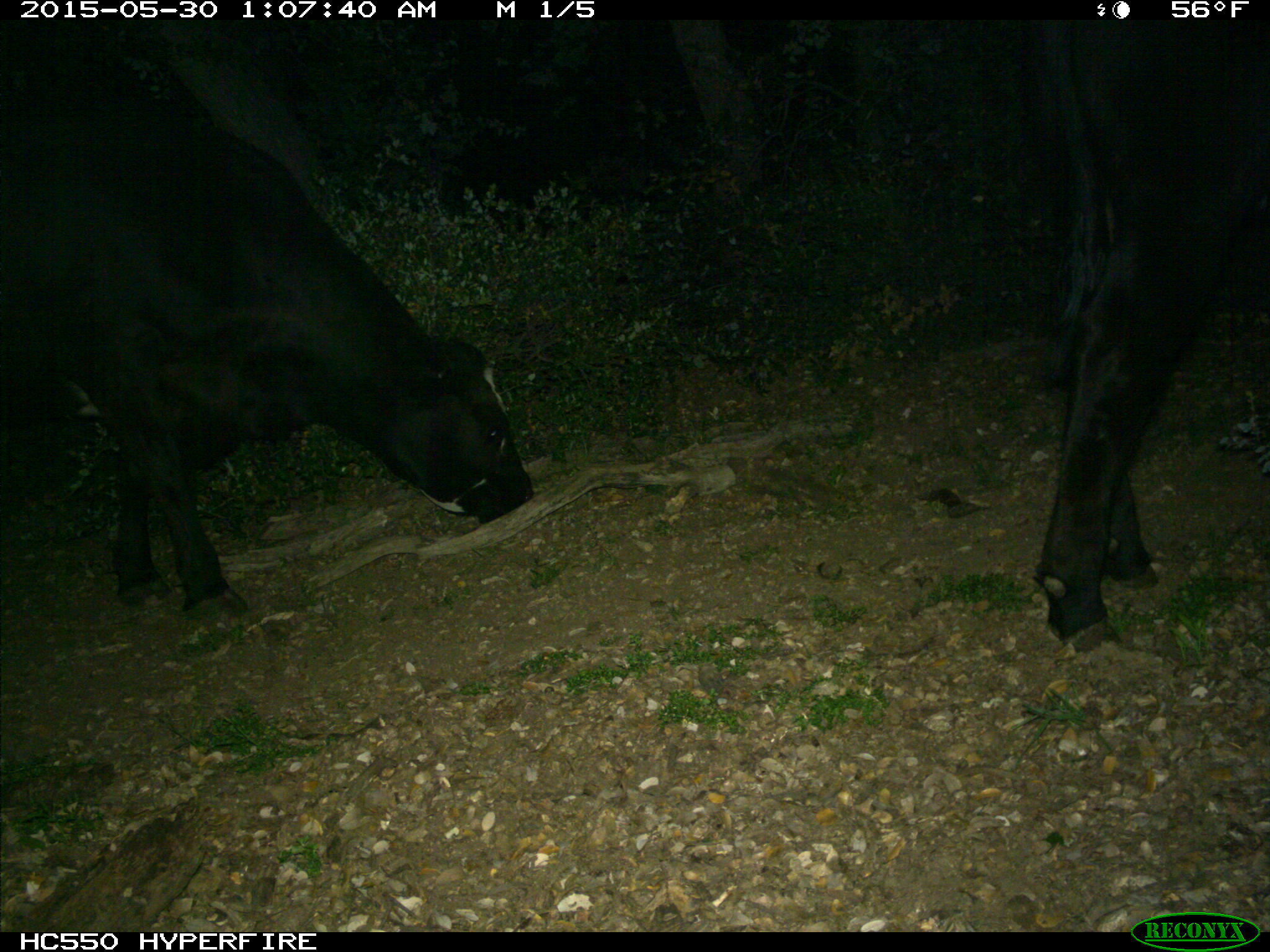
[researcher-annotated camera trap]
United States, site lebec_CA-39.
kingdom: Animalia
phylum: Chordata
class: Mammalia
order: Artiodactyla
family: Bovidae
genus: Bos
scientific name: Bos taurus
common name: domestic cow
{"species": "Bos taurus (domestic cow)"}